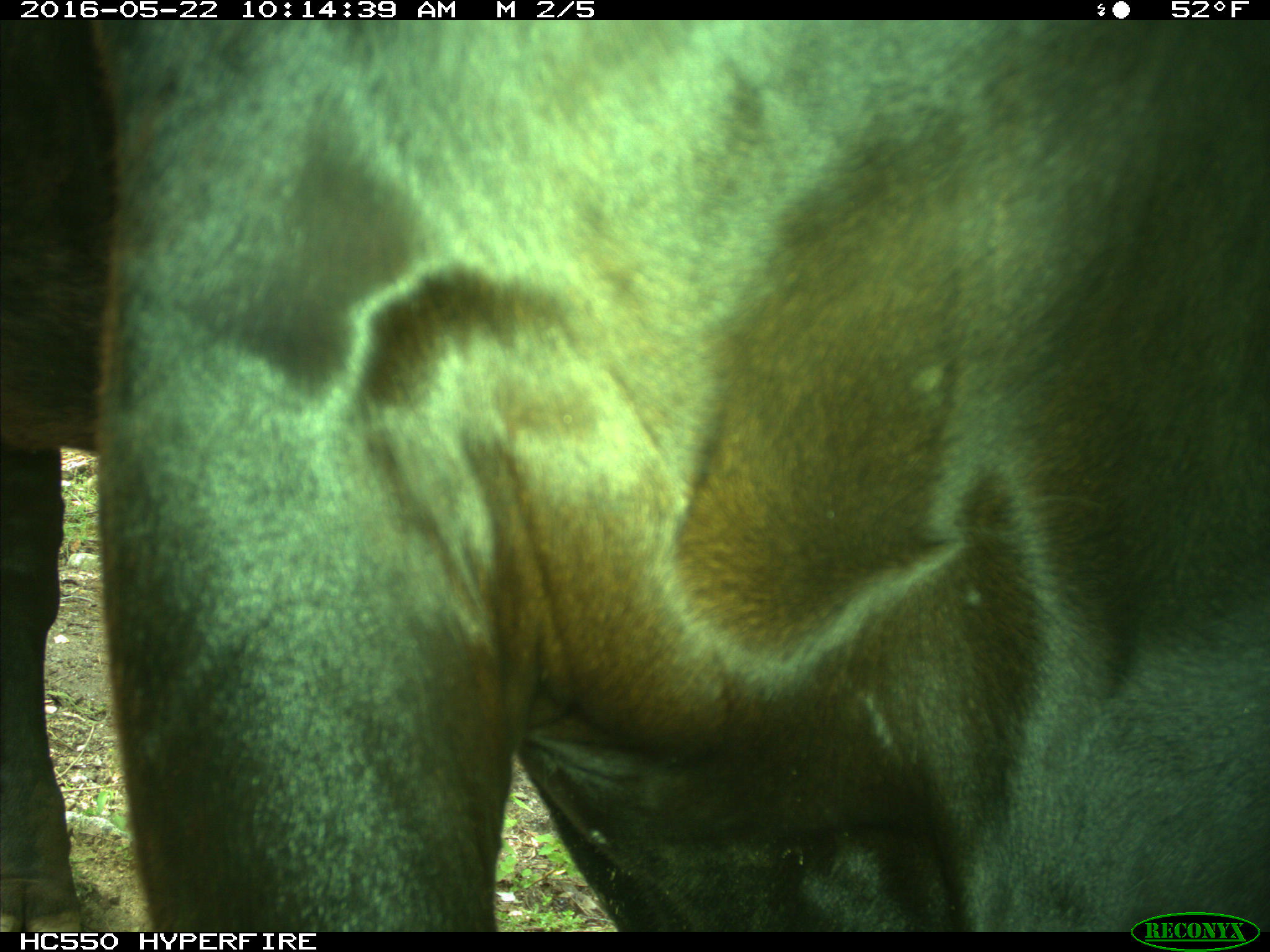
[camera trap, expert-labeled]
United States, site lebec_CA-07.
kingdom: Animalia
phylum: Chordata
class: Mammalia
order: Artiodactyla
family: Bovidae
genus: Bos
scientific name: Bos taurus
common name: domestic cow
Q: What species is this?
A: Bos taurus (domestic cow).